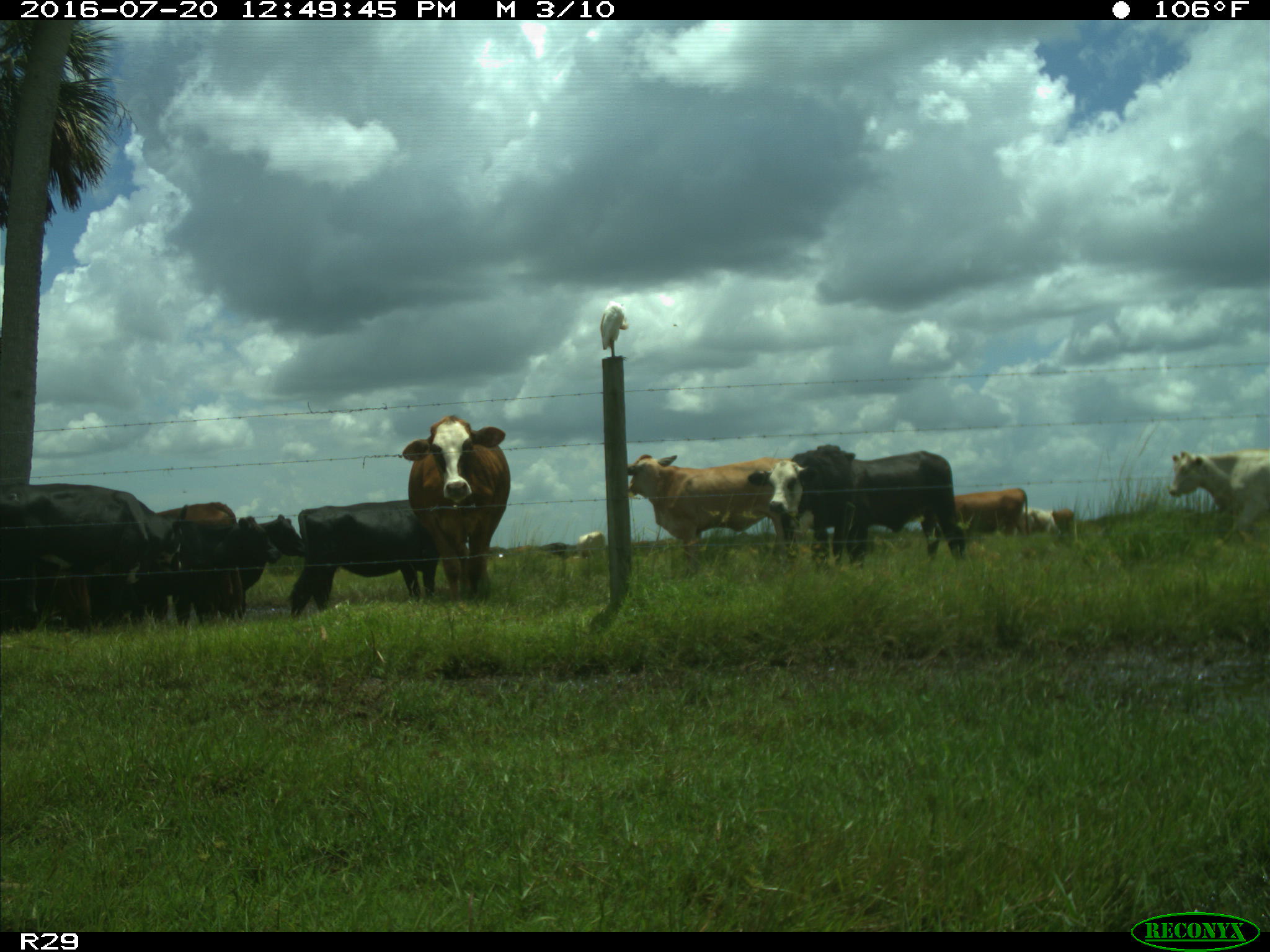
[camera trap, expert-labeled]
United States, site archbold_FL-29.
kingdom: Animalia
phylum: Chordata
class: Mammalia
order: Artiodactyla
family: Bovidae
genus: Bos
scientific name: Bos taurus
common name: domestic cow